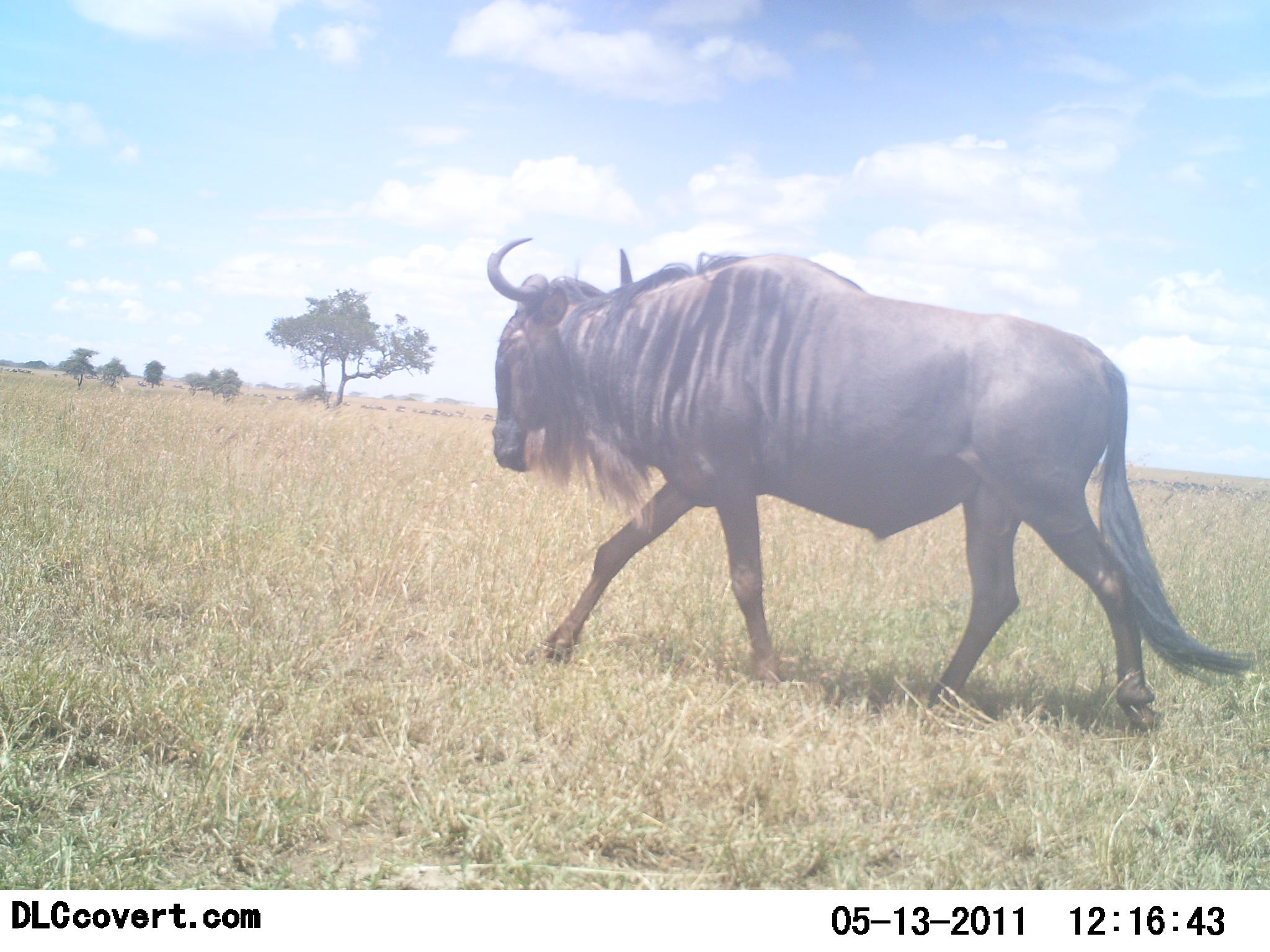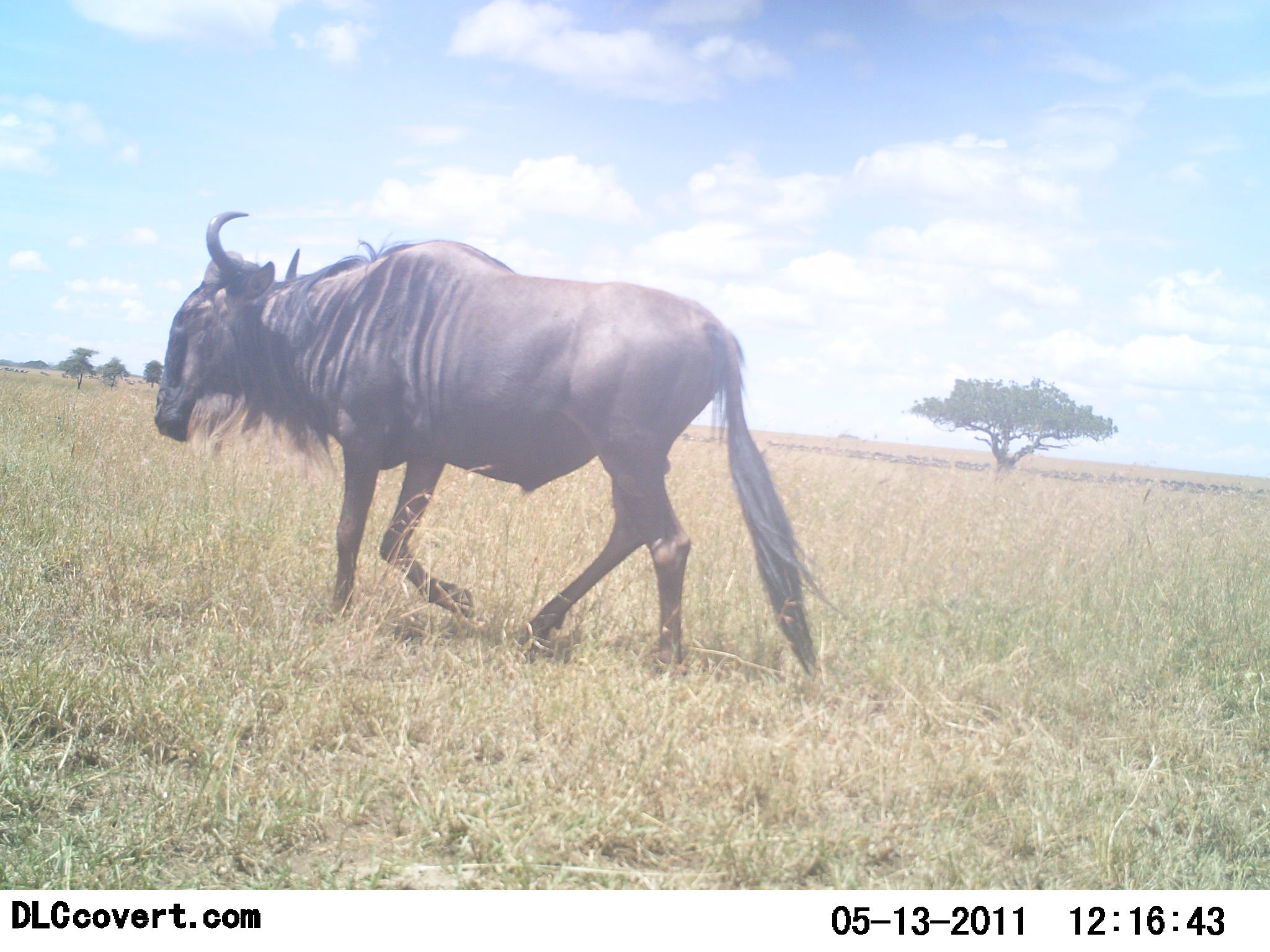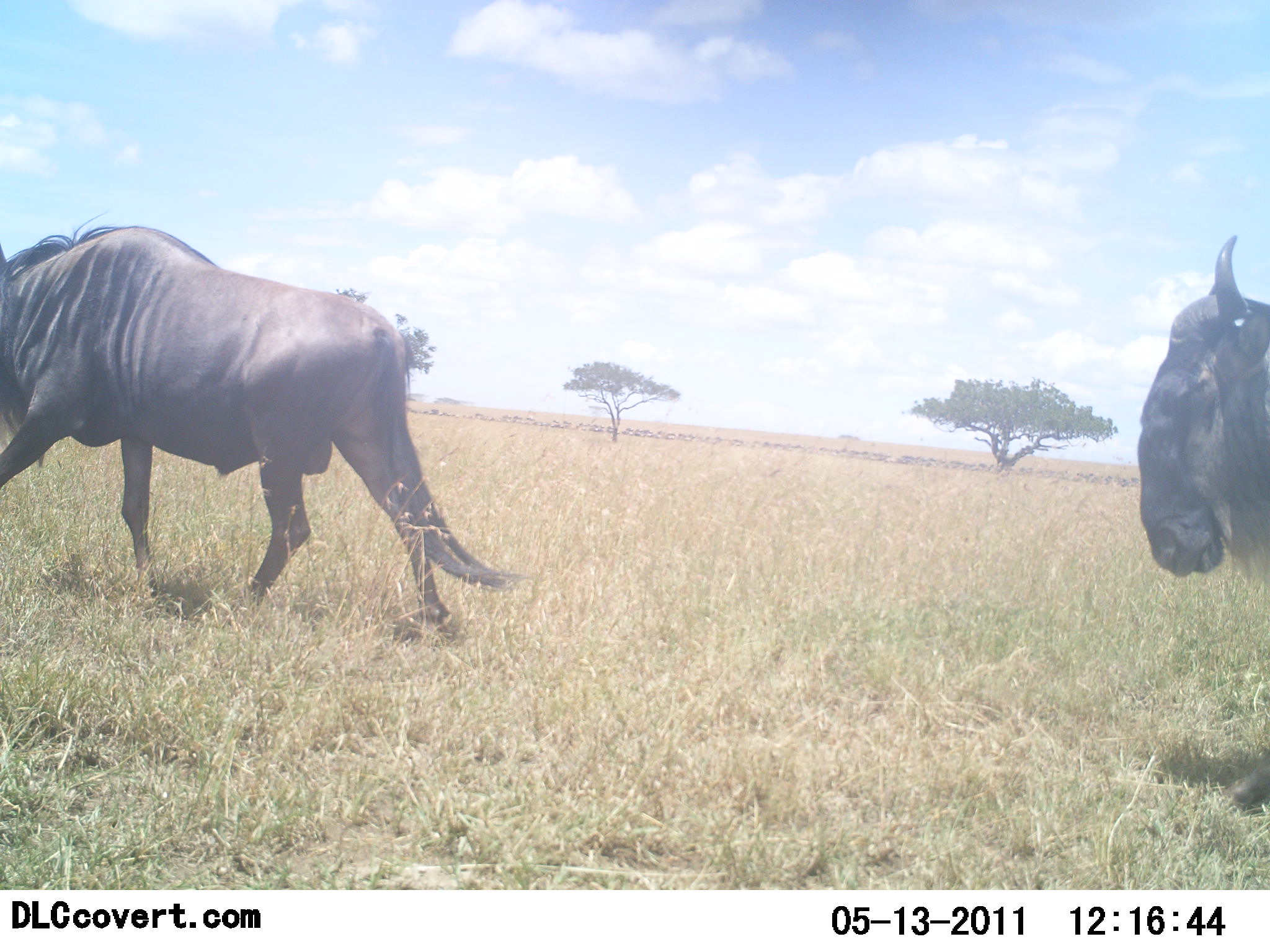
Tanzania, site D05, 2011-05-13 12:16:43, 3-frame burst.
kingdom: Animalia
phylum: Chordata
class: Mammalia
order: Artiodactyla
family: Bovidae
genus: Connochaetes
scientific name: Connochaetes taurinus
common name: blue wildebeest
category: wildebeest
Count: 2.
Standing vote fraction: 0%.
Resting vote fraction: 0%.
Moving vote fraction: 92%.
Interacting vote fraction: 8%.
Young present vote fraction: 0%.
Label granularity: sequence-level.